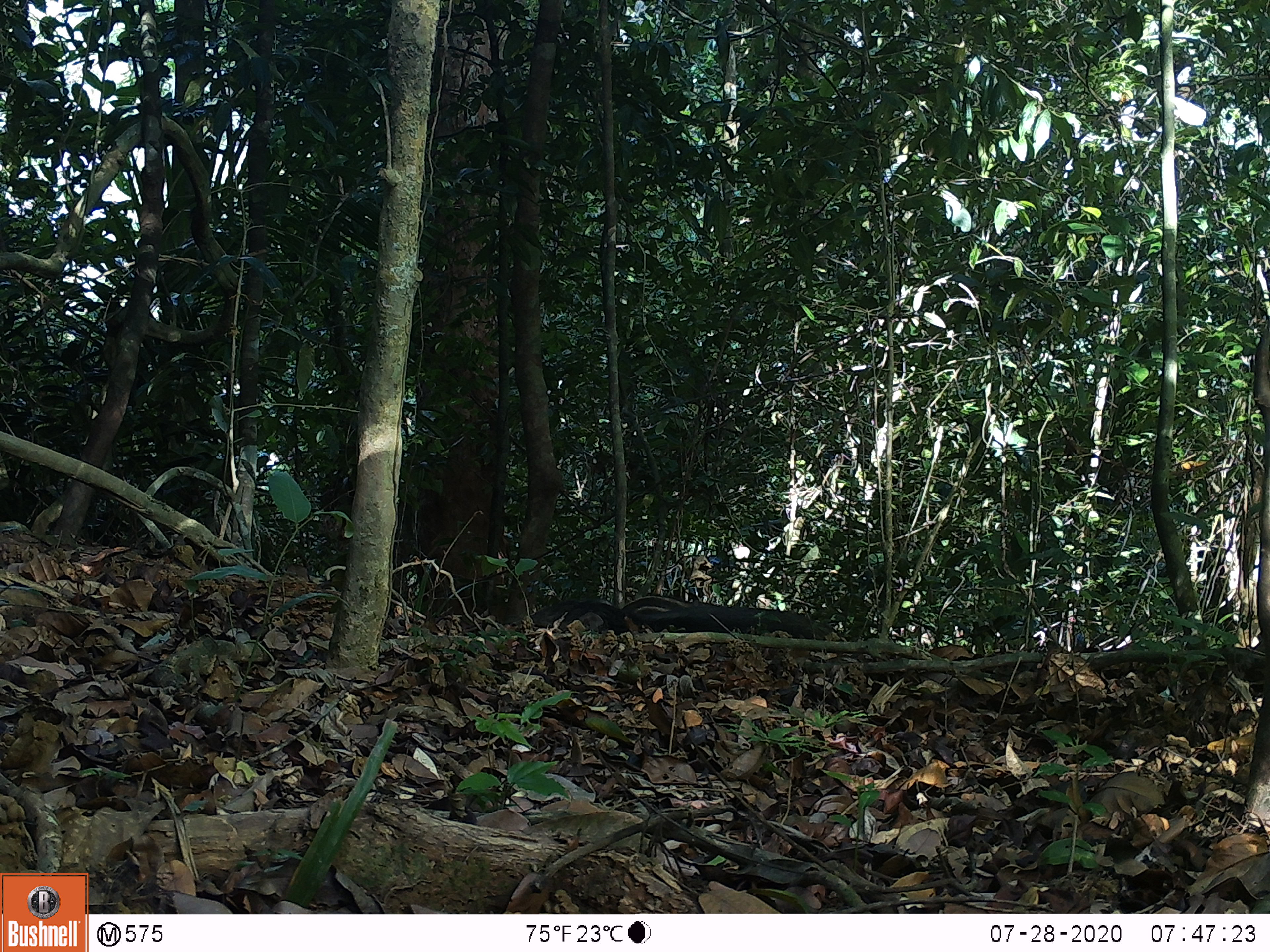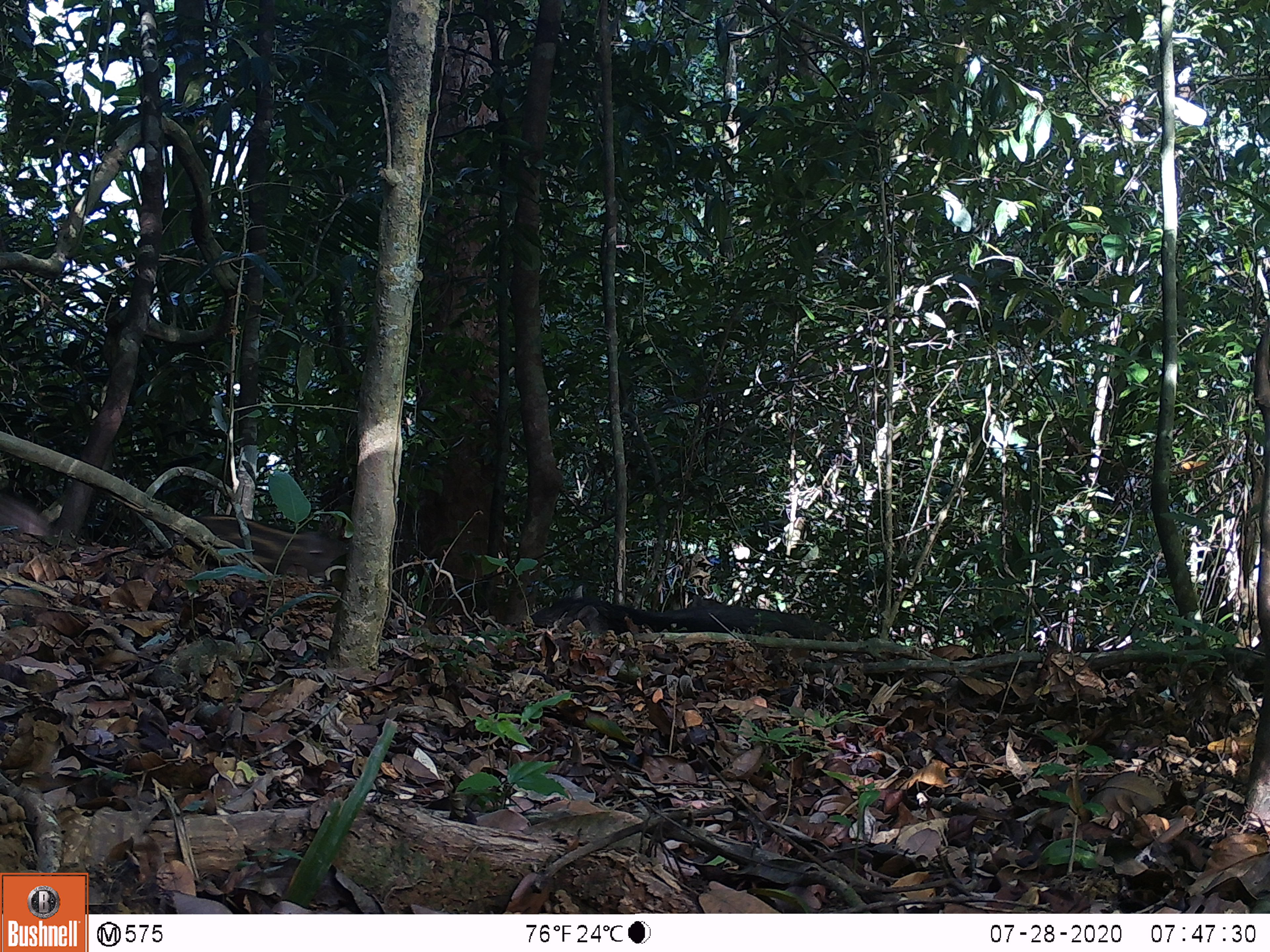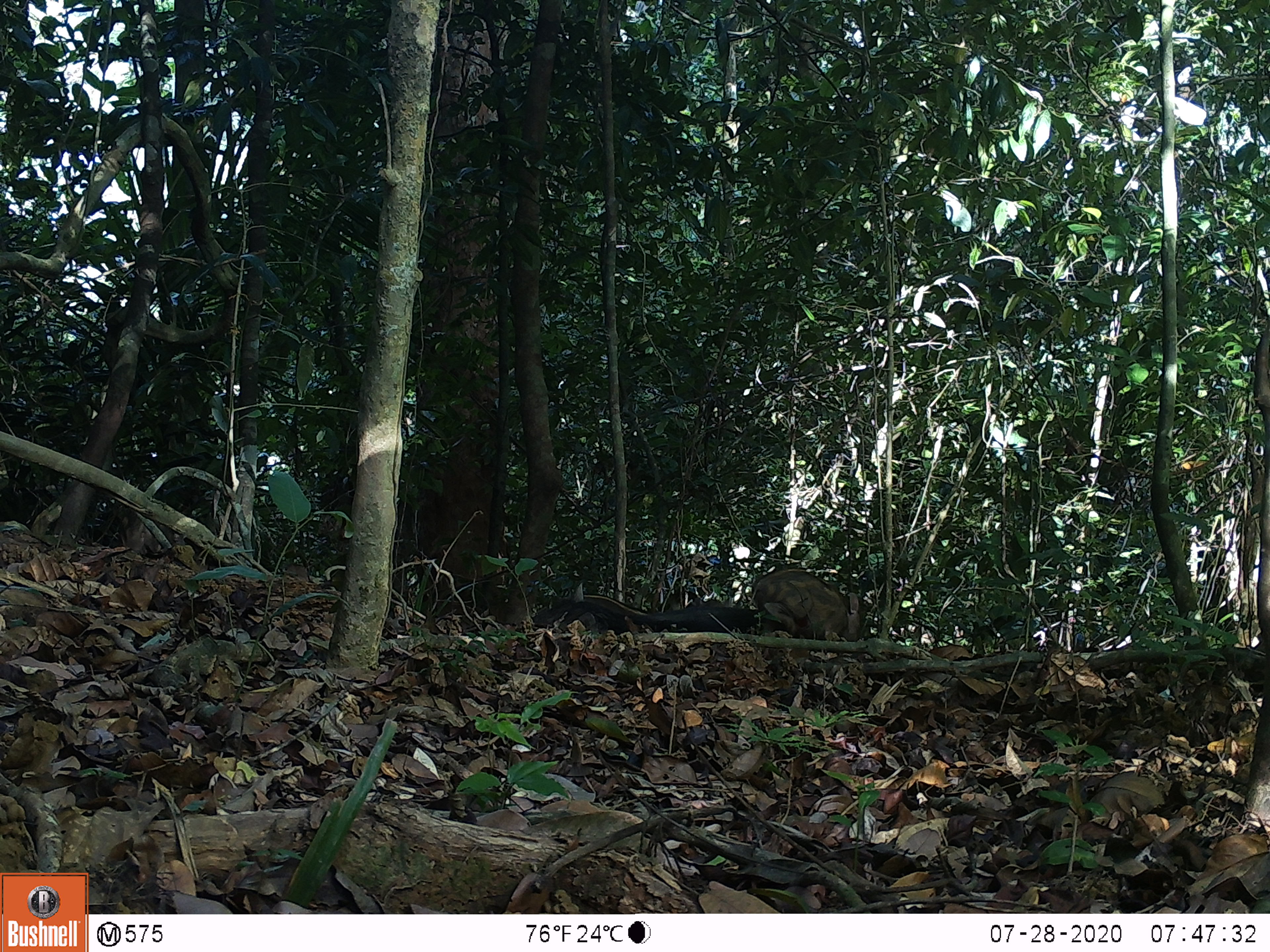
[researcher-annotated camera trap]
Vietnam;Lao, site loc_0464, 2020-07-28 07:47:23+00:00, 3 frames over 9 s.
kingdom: Animalia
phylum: Chordata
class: Mammalia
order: Artiodactyla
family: Suidae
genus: Sus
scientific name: Sus scrofa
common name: eurasian wild pig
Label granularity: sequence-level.